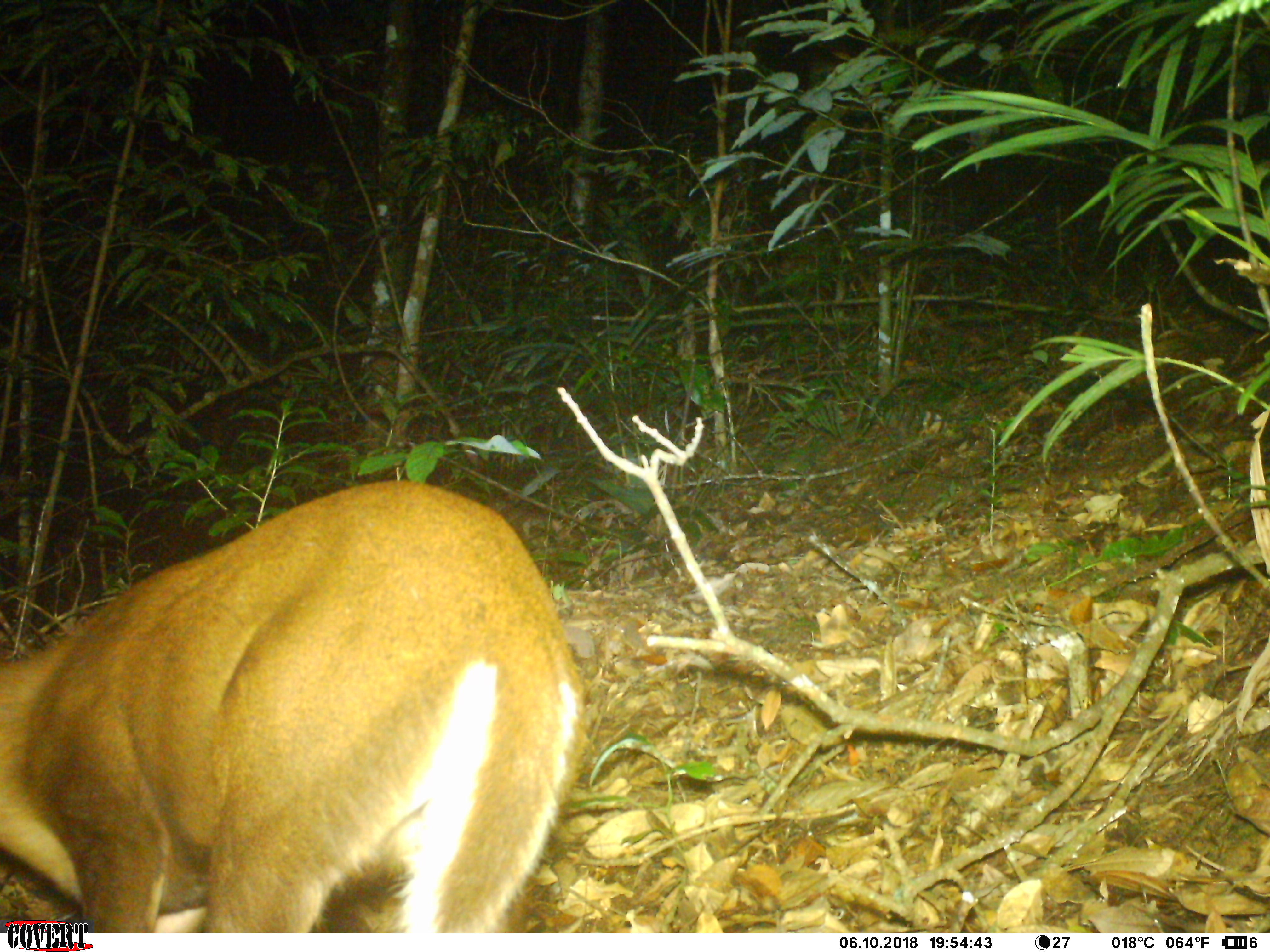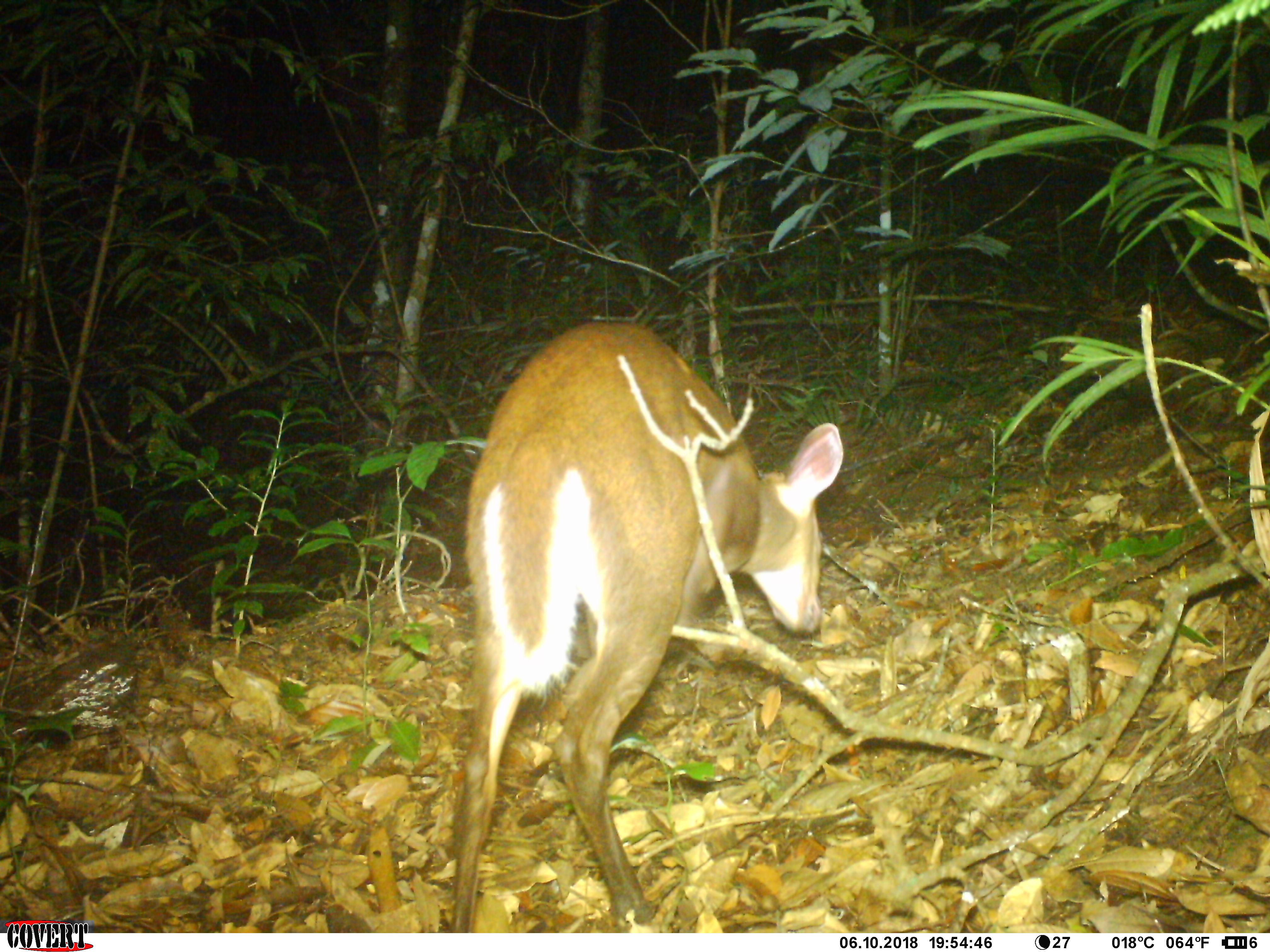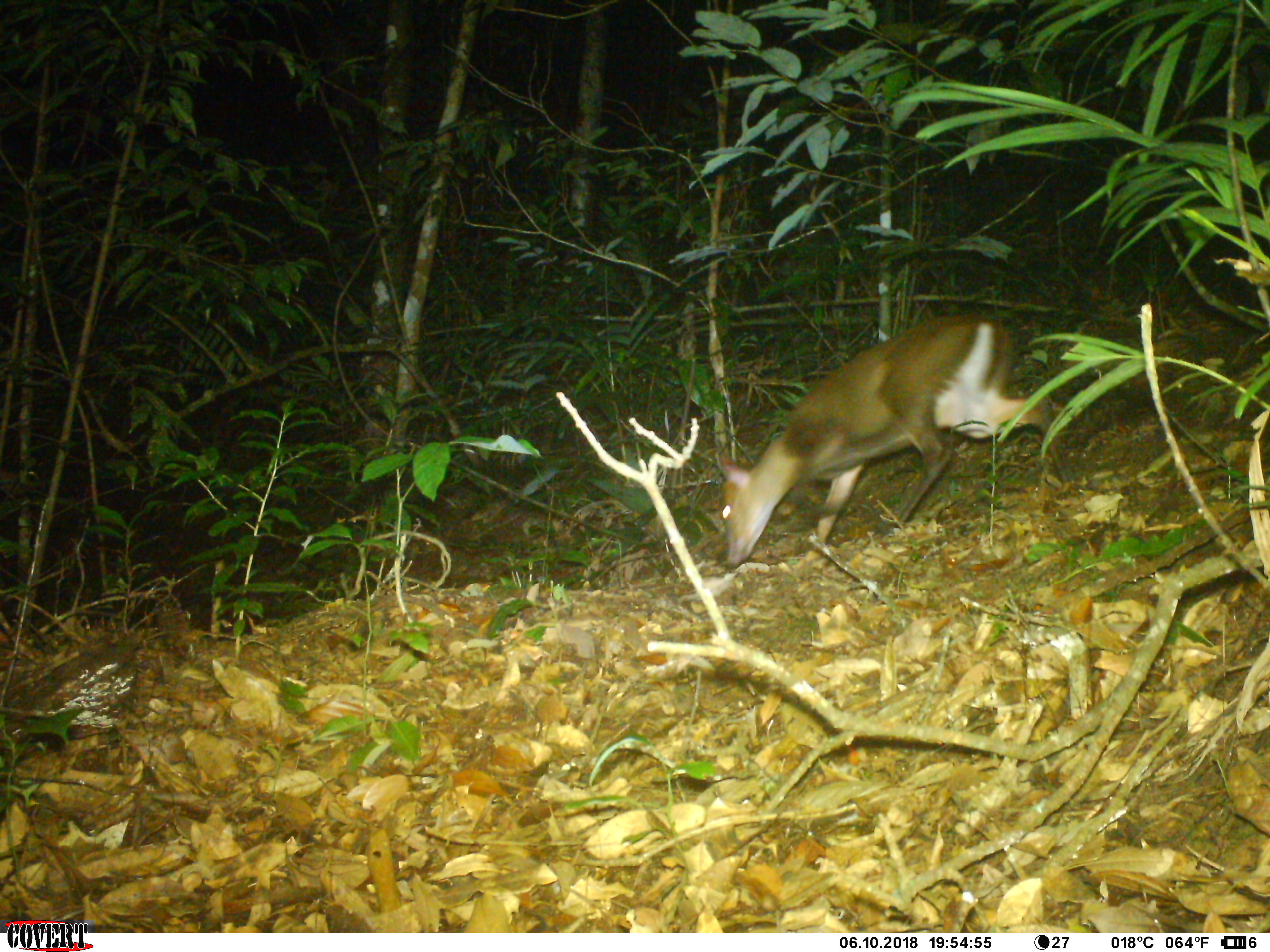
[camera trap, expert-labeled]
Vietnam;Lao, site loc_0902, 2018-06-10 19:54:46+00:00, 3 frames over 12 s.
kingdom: Animalia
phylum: Chordata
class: Mammalia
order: Artiodactyla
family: Cervidae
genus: Muntiacus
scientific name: Muntiacus rooseveltorum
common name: roosevelt's muntjac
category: roosevelts muntjac group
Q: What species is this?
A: Roosevelts muntjac group (roosevelt's muntjac) (Muntiacus rooseveltorum).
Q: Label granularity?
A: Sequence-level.